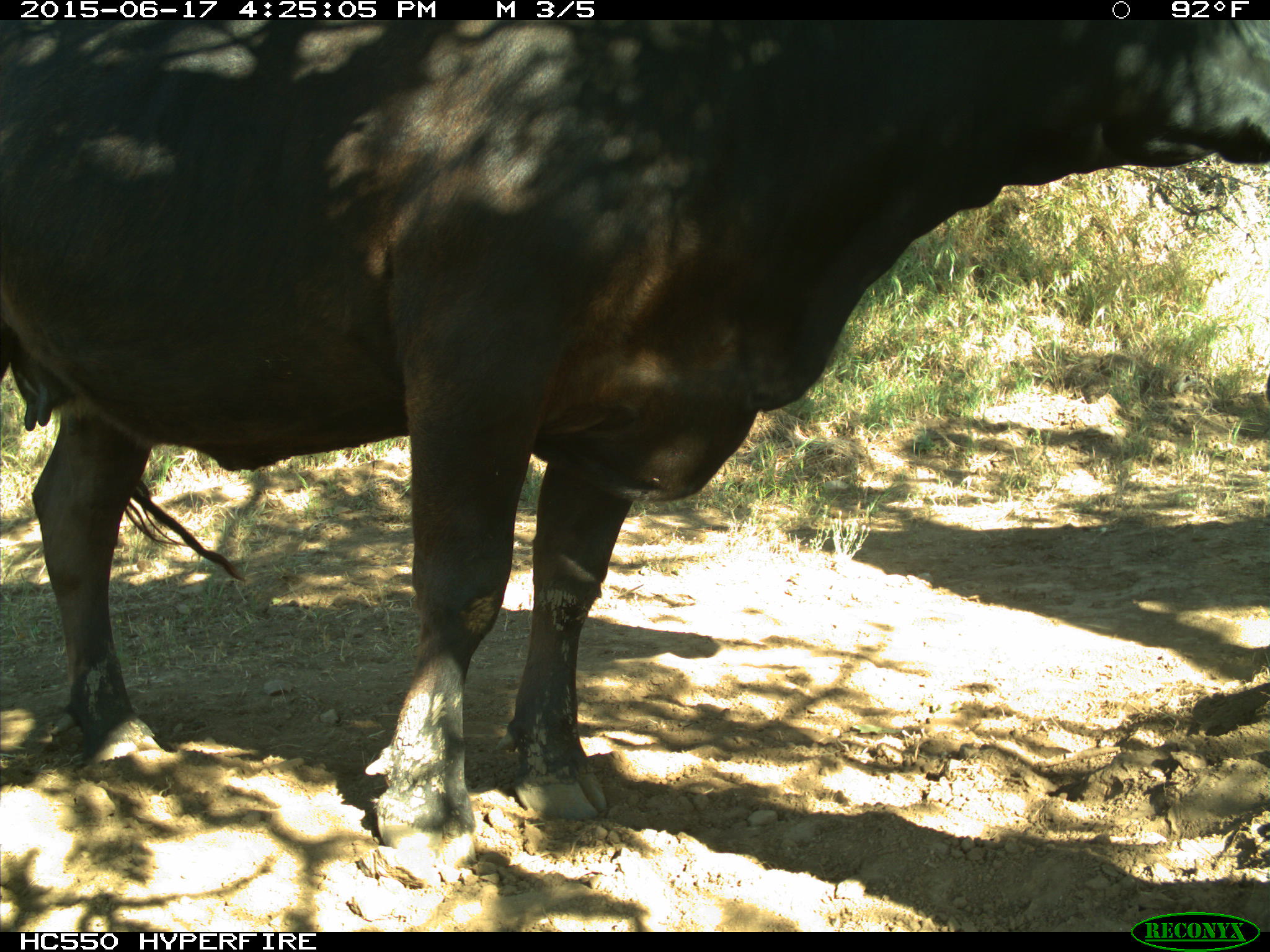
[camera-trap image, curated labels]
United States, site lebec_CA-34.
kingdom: Animalia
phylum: Chordata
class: Mammalia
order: Artiodactyla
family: Bovidae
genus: Bos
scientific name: Bos taurus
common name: domestic cow